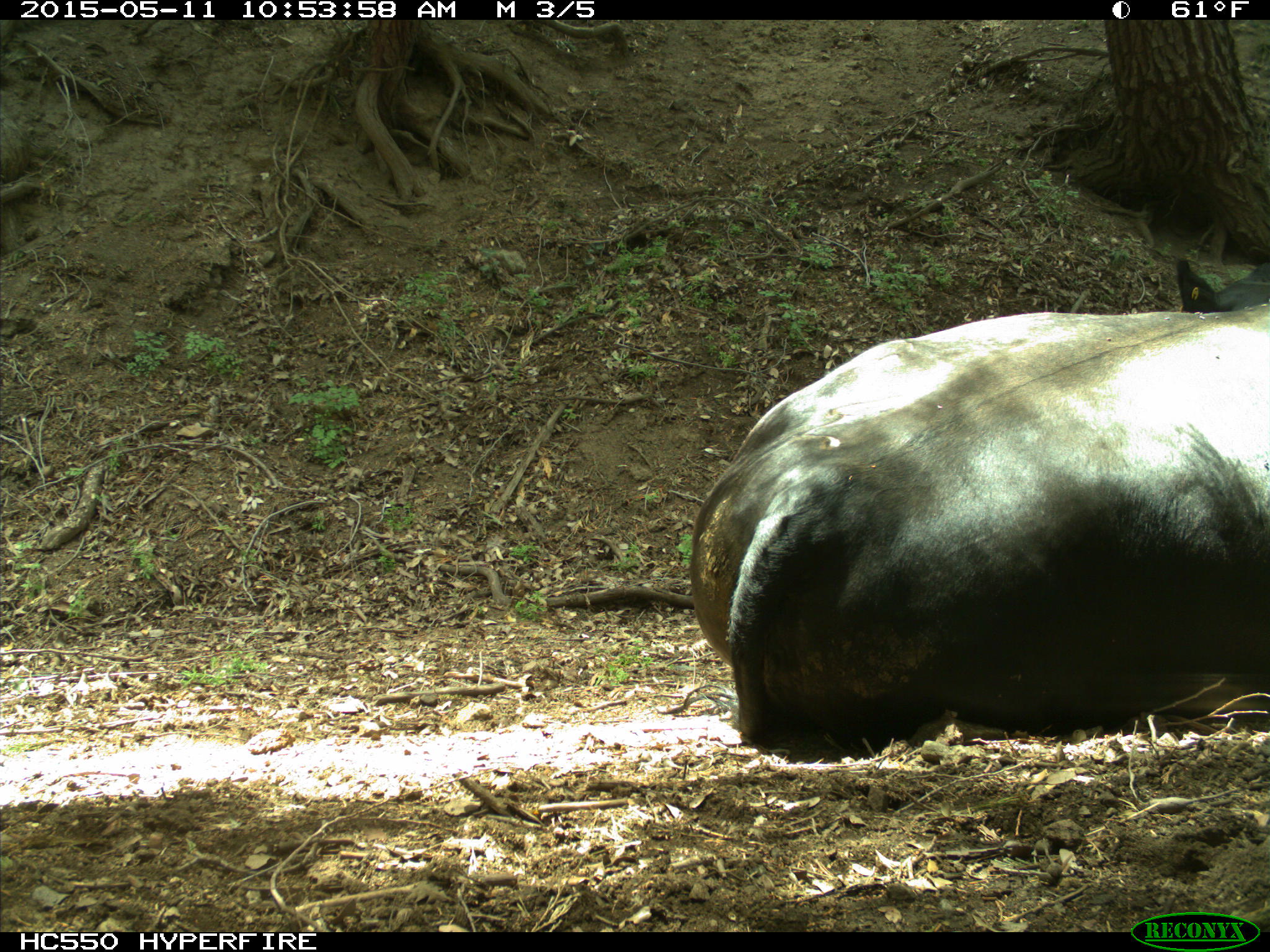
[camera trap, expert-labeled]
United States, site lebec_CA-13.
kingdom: Animalia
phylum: Chordata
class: Mammalia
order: Artiodactyla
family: Bovidae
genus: Bos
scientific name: Bos taurus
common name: domestic cow